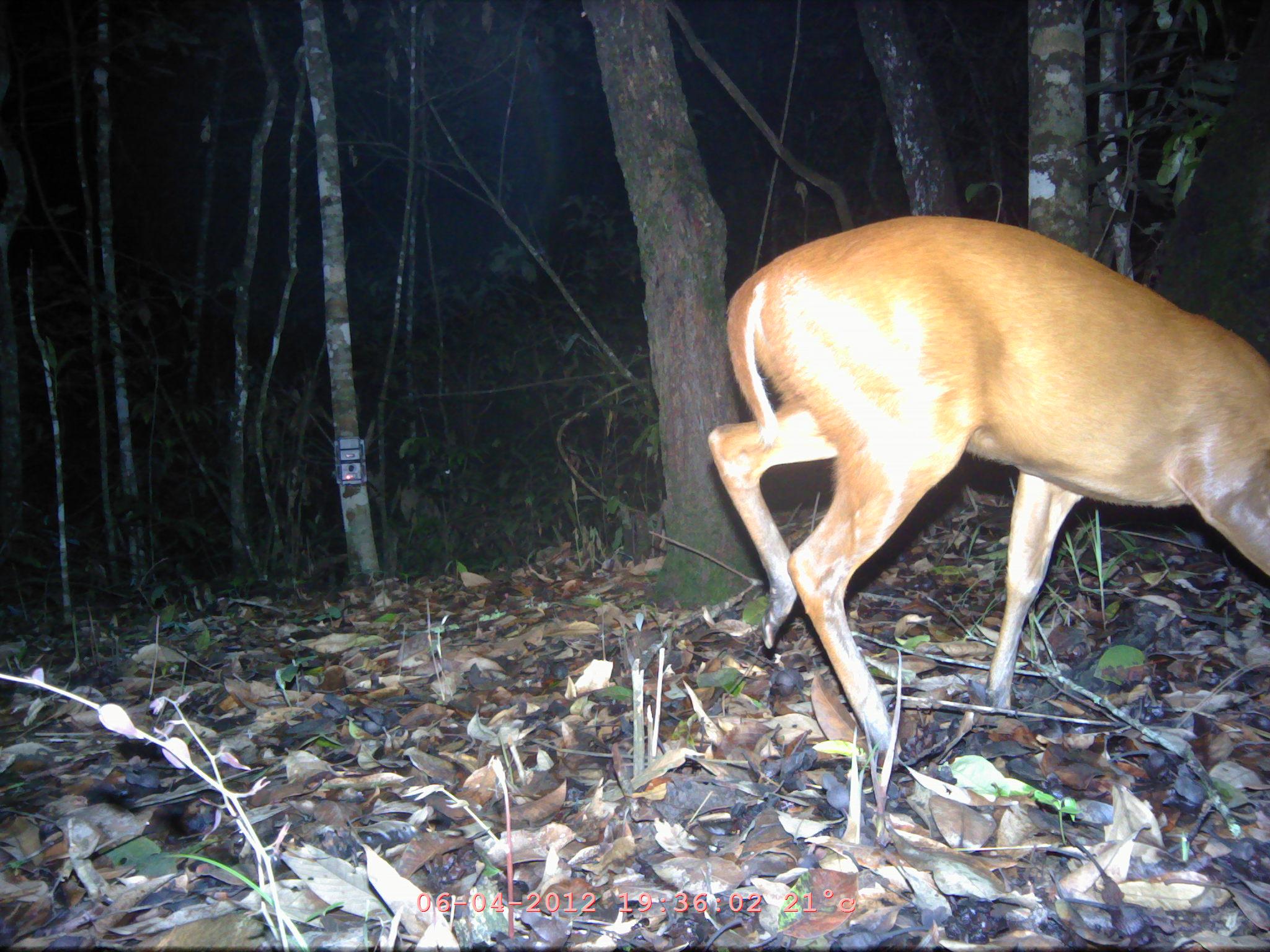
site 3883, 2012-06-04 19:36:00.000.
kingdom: Animalia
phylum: Chordata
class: Mammalia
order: Artiodactyla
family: Cervidae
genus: Muntiacus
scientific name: Muntiacus muntjak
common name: southern red muntjac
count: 1